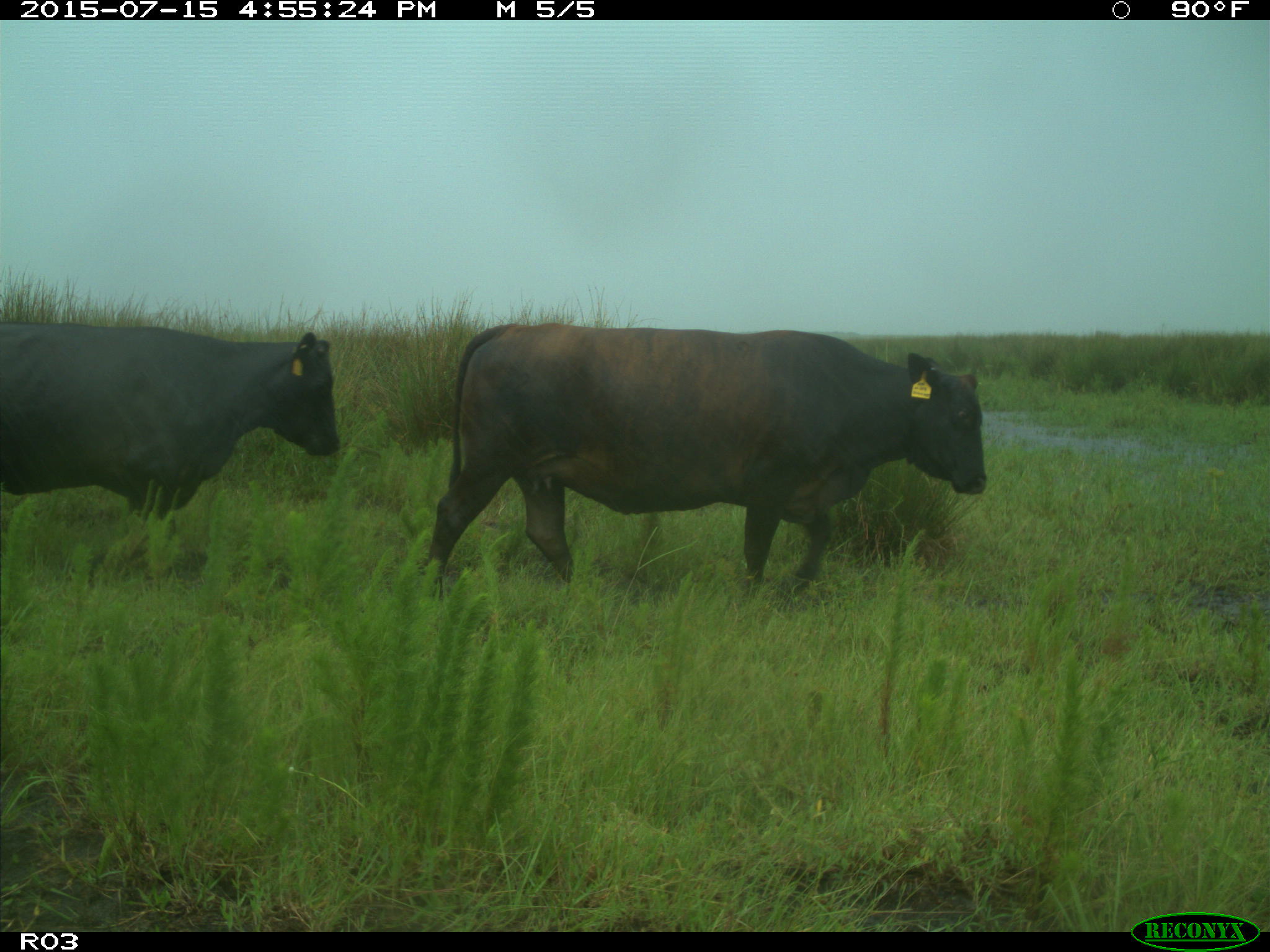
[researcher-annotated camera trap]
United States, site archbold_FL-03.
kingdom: Animalia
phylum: Chordata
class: Mammalia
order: Artiodactyla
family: Bovidae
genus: Bos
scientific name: Bos taurus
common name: domestic cow